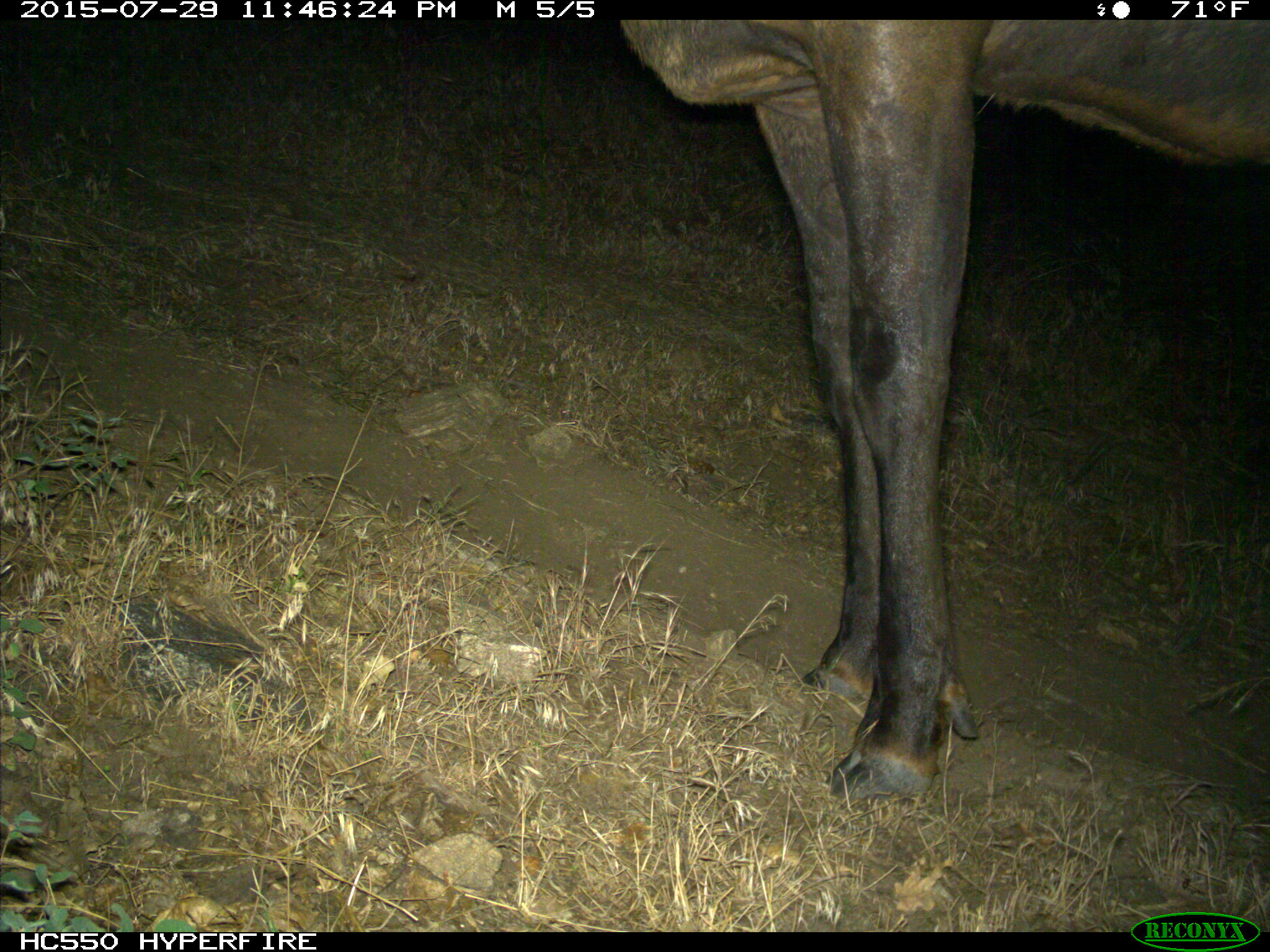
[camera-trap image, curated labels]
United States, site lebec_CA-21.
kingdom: Animalia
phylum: Chordata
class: Mammalia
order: Artiodactyla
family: Cervidae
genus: Cervus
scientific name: Cervus canadensis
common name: elk